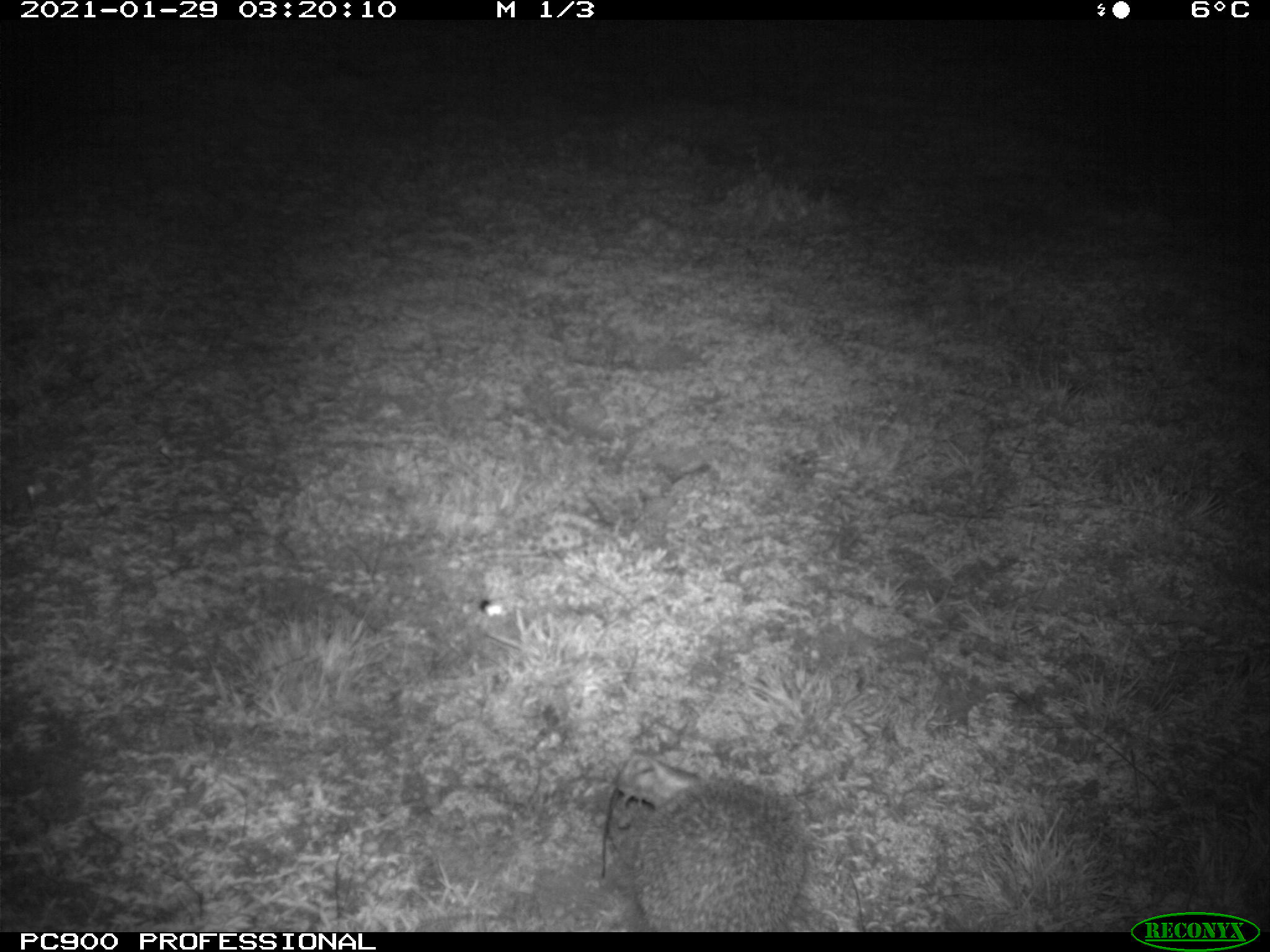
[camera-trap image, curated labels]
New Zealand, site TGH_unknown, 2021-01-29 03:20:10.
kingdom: Animalia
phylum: Chordata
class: Mammalia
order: Eulipotyphla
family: Erinaceidae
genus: Erinaceus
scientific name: Erinaceus europaeus europaeus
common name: european hedgehog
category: hedgehog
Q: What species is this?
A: Hedgehog (european hedgehog) (Erinaceus europaeus europaeus).